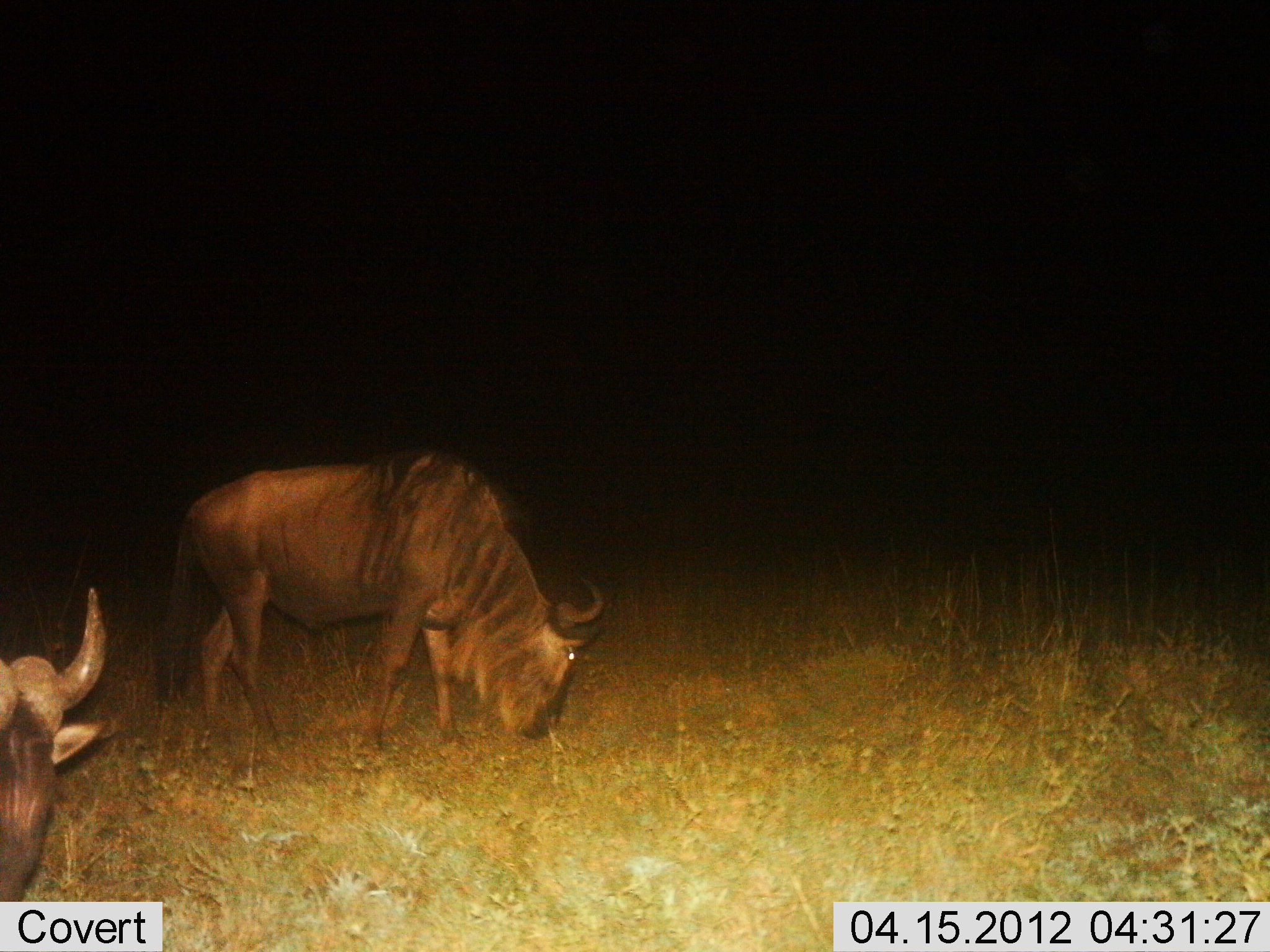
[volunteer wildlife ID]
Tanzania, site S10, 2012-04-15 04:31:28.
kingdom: Animalia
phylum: Chordata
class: Mammalia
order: Artiodactyla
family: Bovidae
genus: Connochaetes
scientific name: Connochaetes taurinus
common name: blue wildebeest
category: wildebeest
Wildebeest (blue wildebeest) (Connochaetes taurinus), count 2. Behavior (volunteer vote fractions): standing 38%, resting 12%, moving 4%, interacting 0%. Young present (vote fraction): 0%. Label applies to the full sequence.